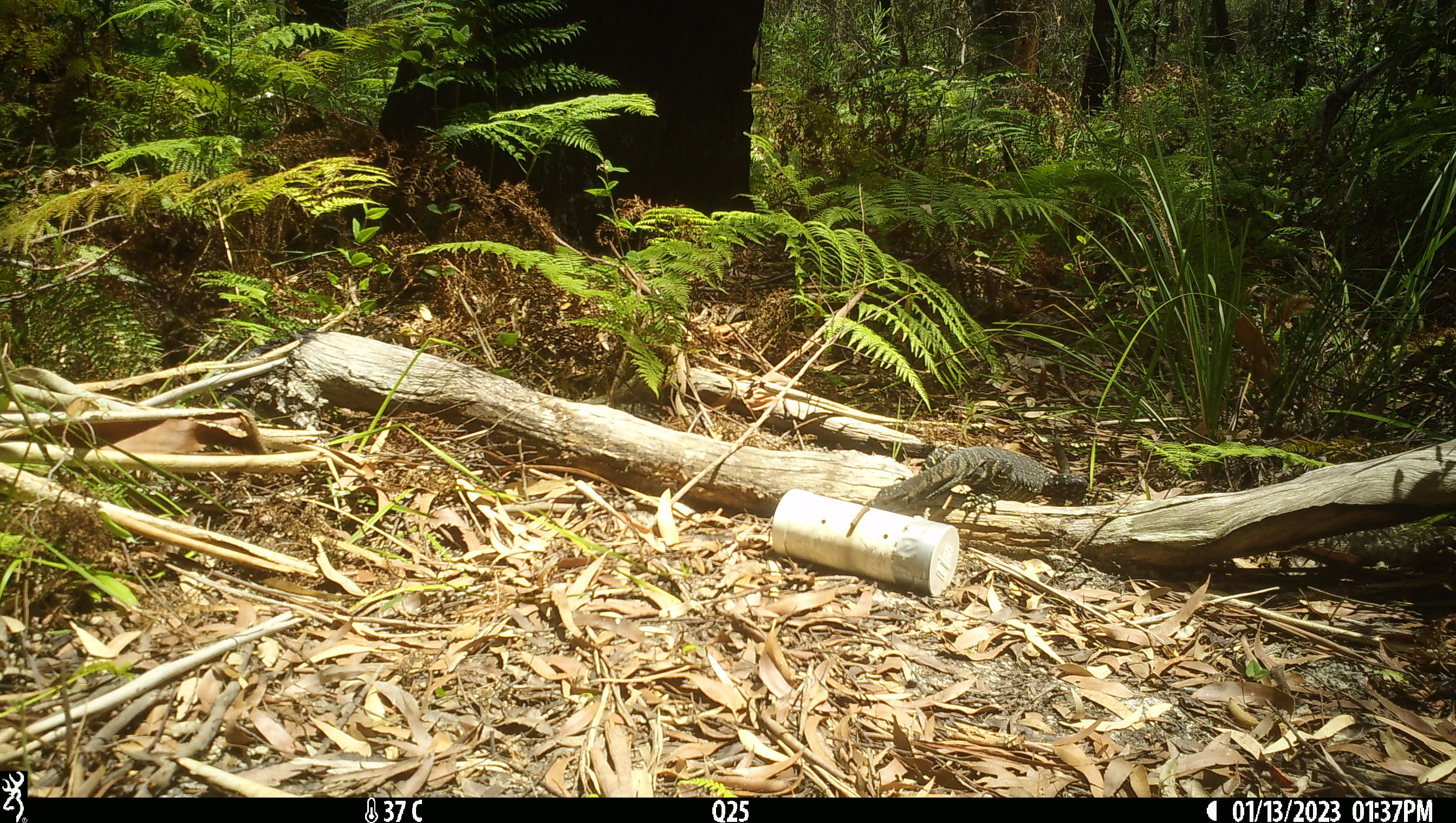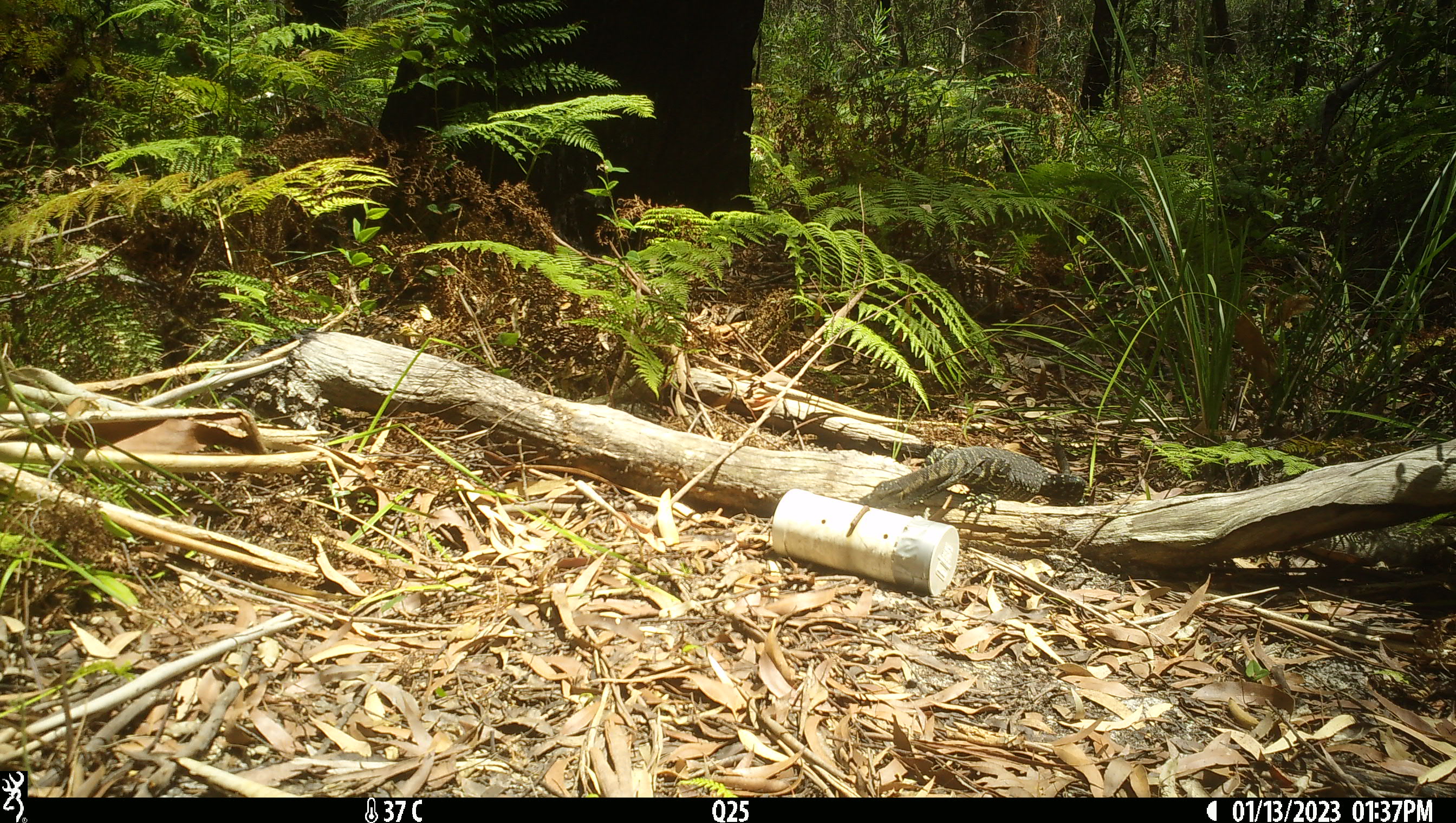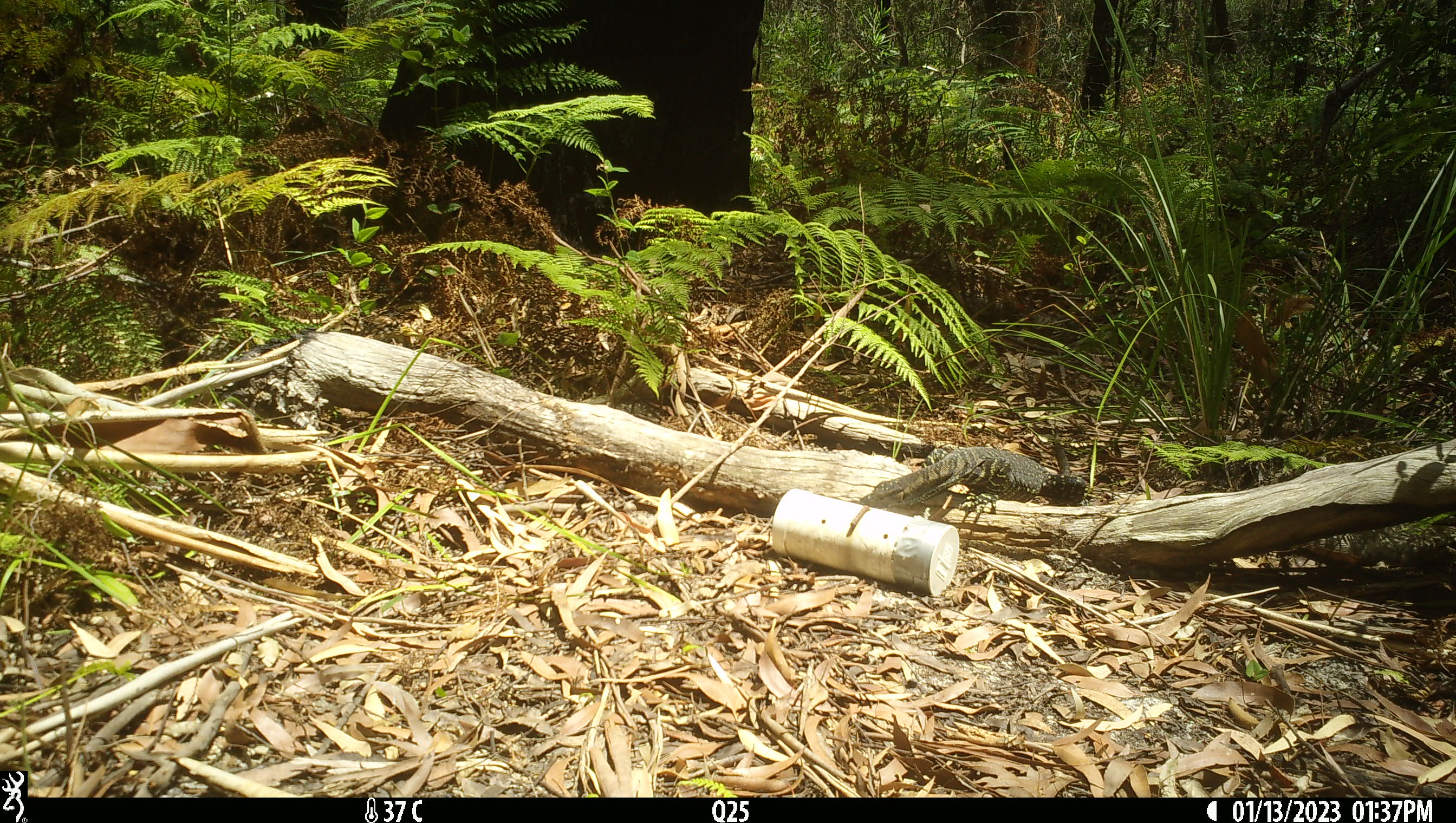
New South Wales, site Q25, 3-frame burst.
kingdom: Animalia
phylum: Chordata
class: Reptilia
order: Squamata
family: Varanidae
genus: Varanus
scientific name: Varanus varius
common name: lace monitor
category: goanna